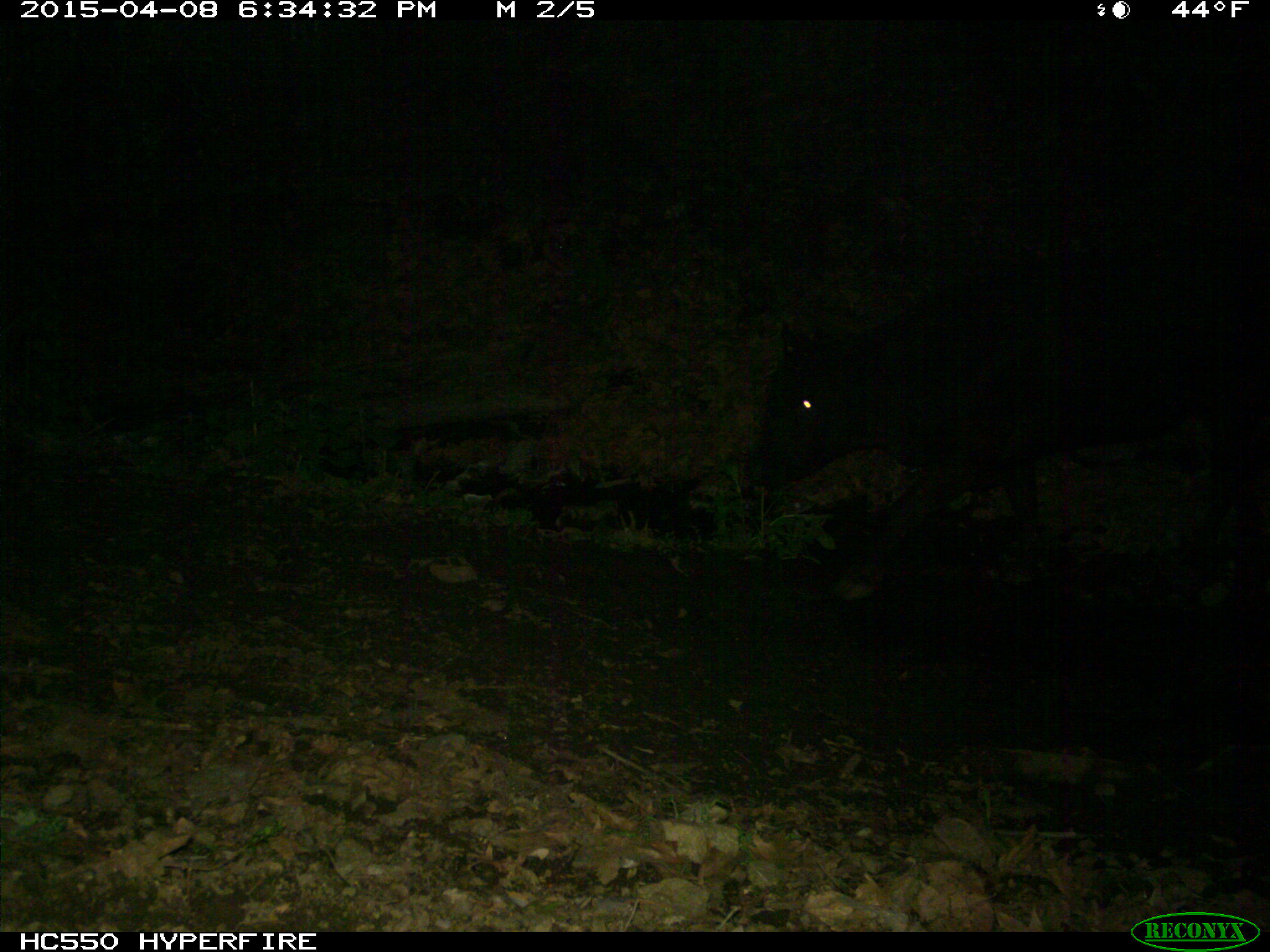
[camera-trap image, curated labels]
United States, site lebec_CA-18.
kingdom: Animalia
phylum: Chordata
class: Mammalia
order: Artiodactyla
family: Bovidae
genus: Bos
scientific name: Bos taurus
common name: domestic cow